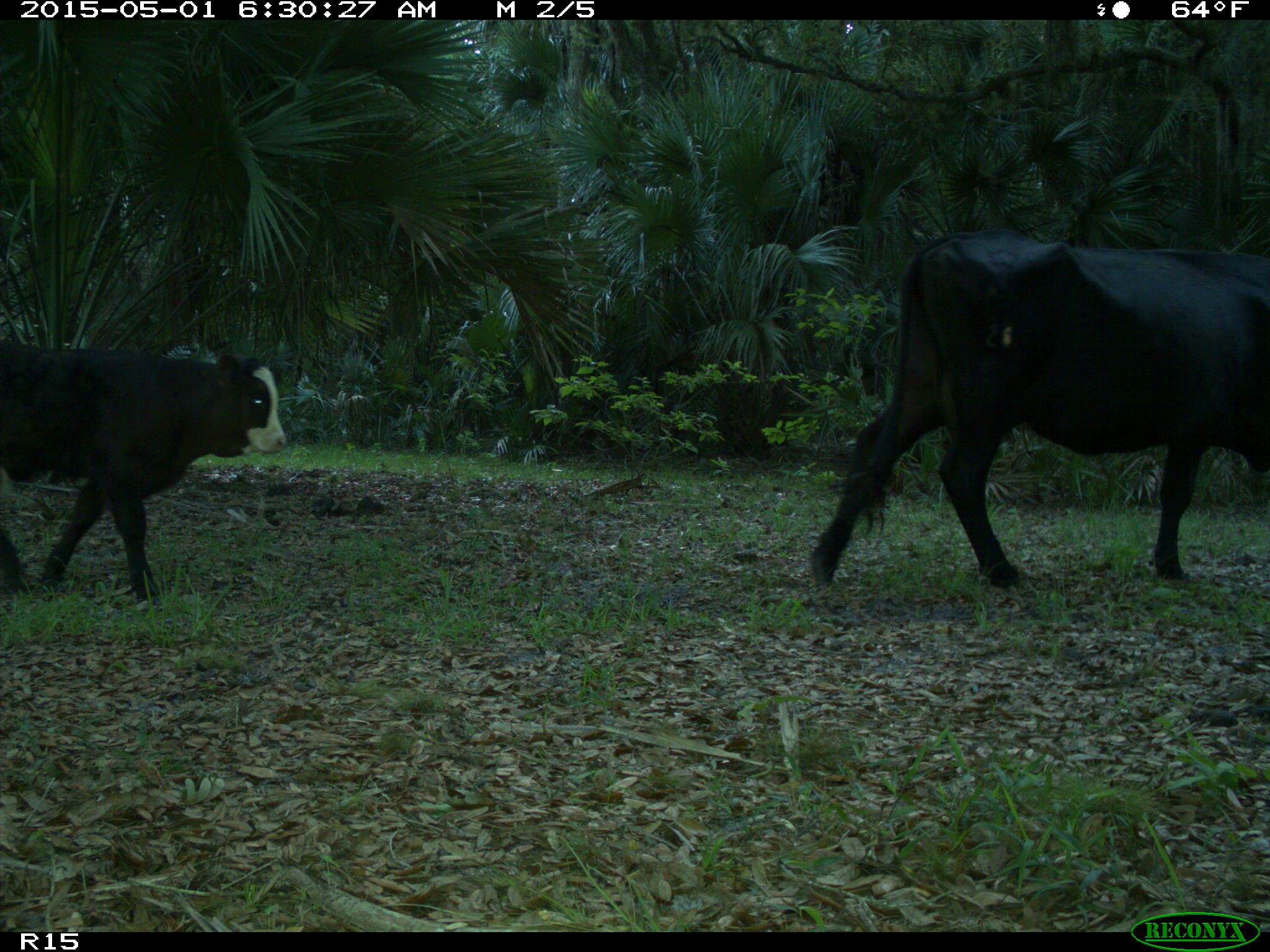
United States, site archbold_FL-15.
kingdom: Animalia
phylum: Chordata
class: Mammalia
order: Artiodactyla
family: Bovidae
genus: Bos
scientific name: Bos taurus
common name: domestic cow